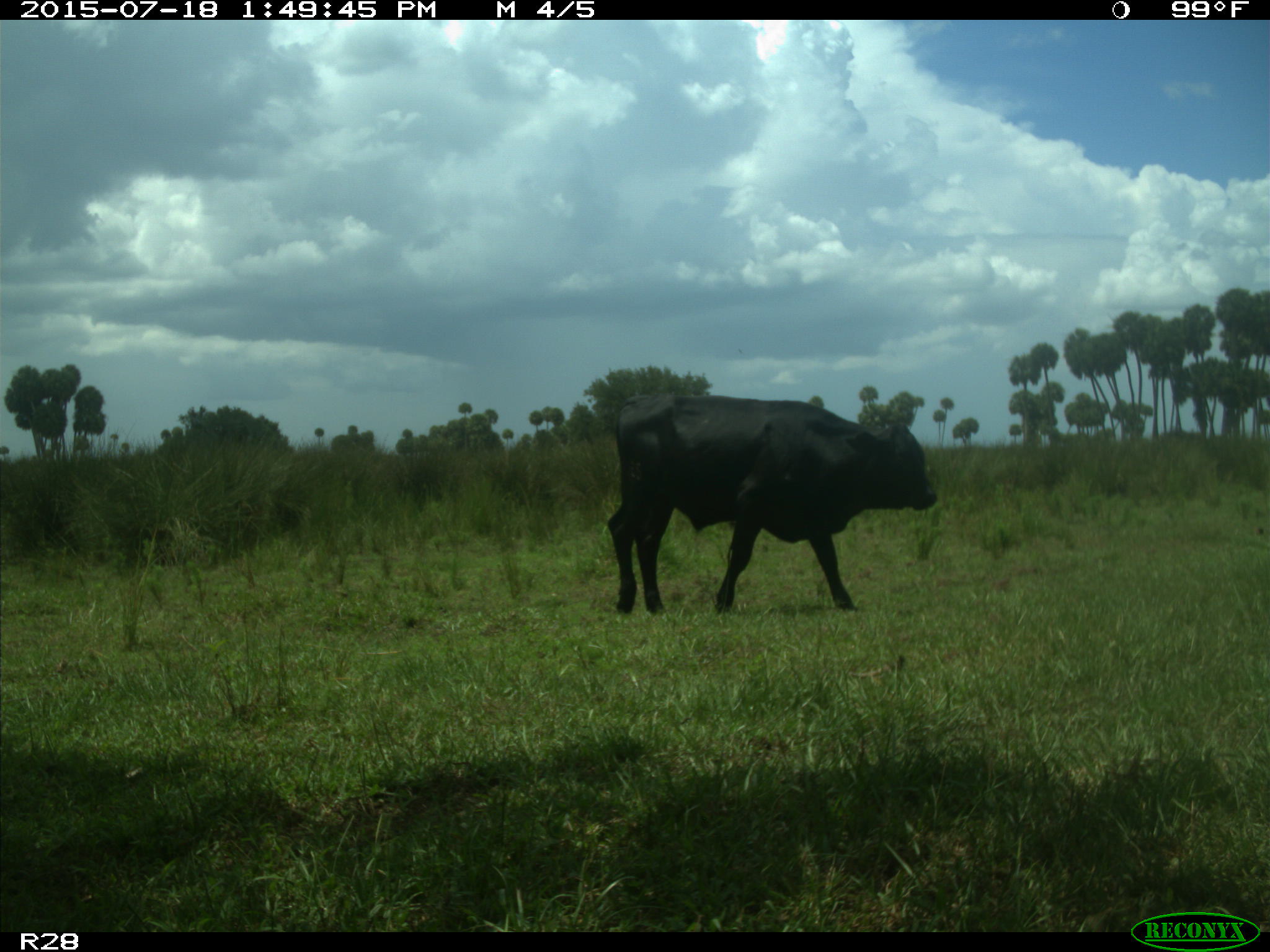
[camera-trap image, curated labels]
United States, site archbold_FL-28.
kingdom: Animalia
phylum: Chordata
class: Mammalia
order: Artiodactyla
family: Bovidae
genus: Bos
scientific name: Bos taurus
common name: domestic cow